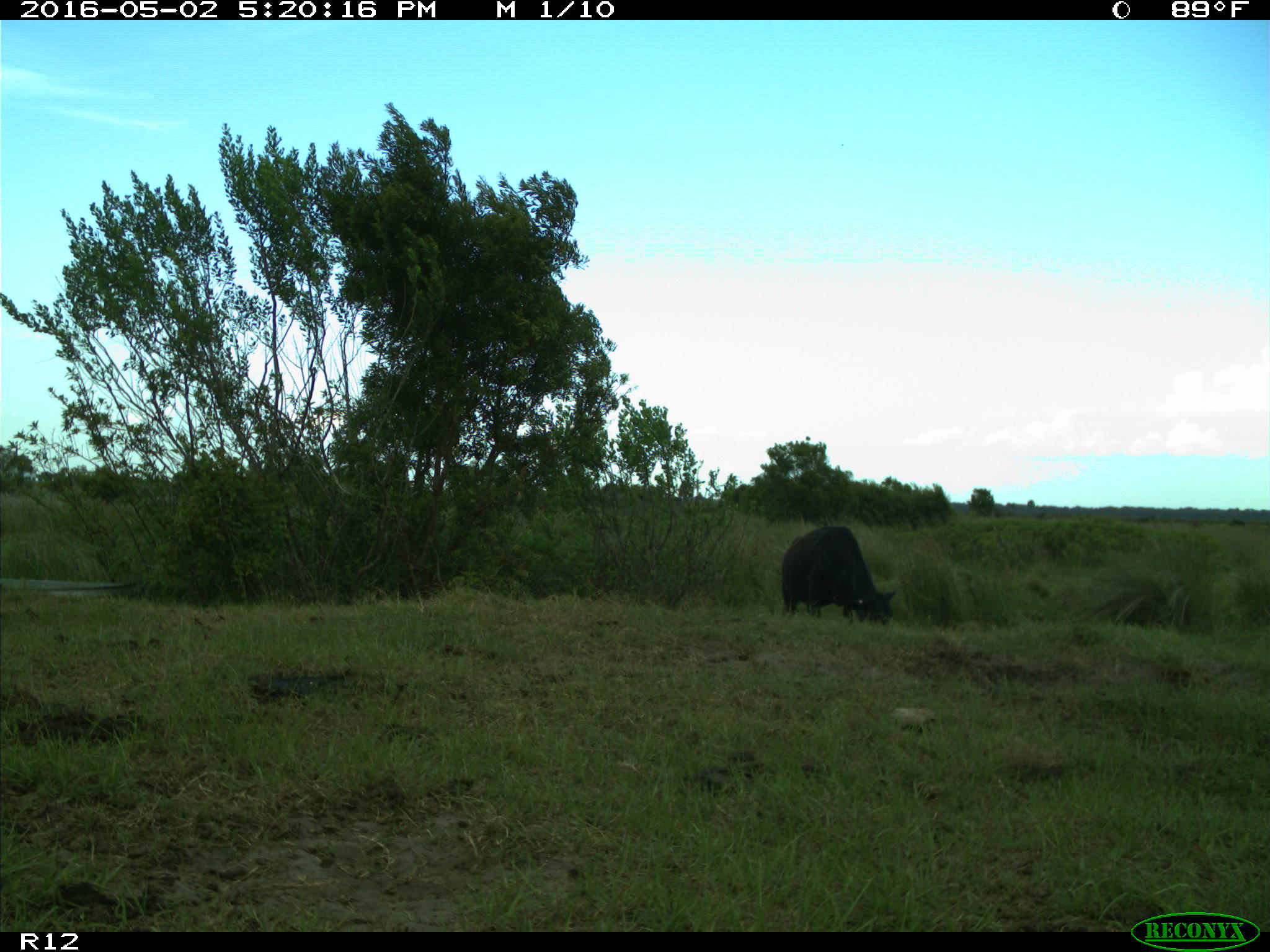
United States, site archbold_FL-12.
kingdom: Animalia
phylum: Chordata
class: Mammalia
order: Artiodactyla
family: Bovidae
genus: Bos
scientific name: Bos taurus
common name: domestic cow